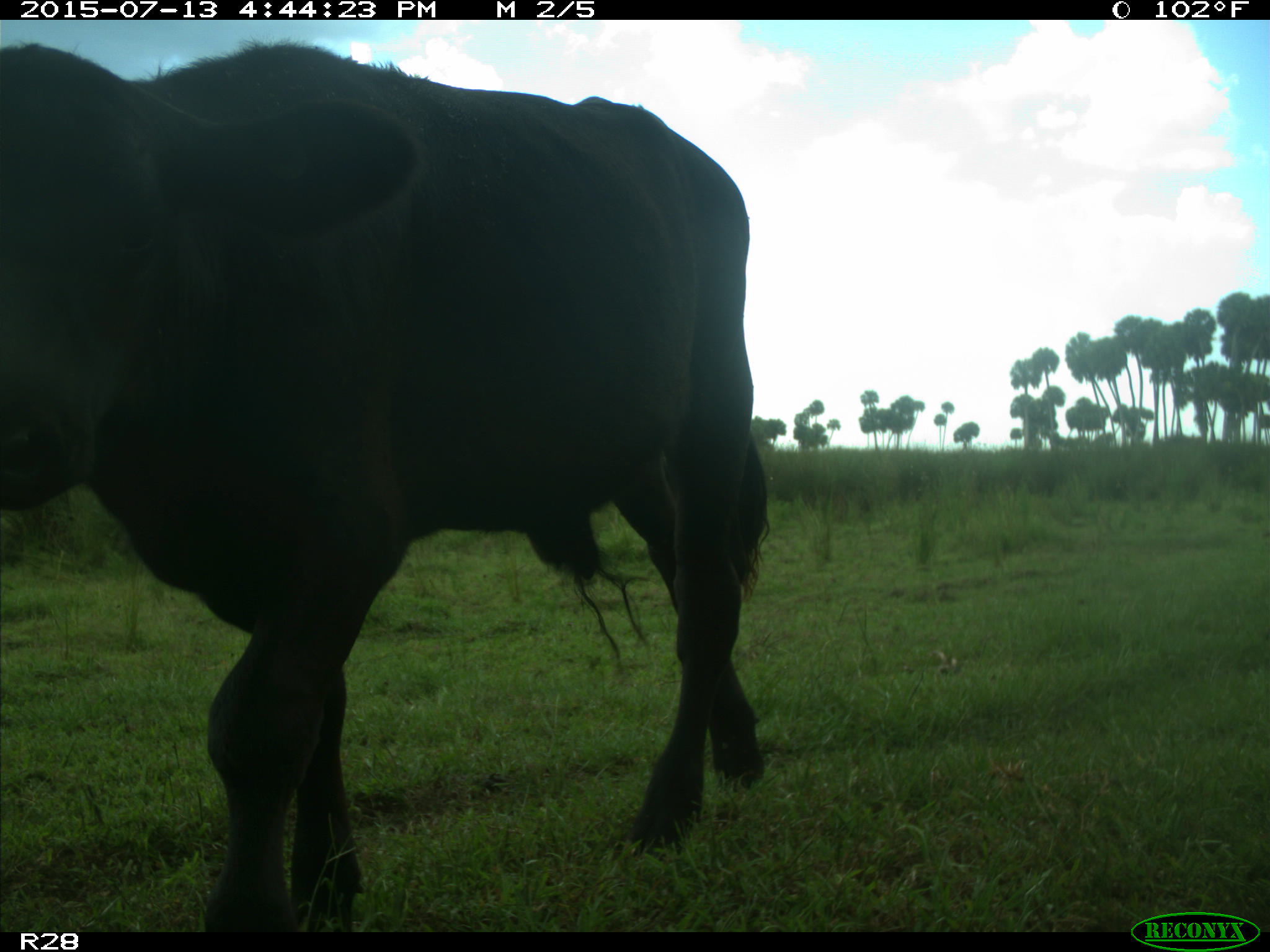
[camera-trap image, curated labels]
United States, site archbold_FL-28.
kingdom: Animalia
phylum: Chordata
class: Mammalia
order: Artiodactyla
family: Bovidae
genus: Bos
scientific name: Bos taurus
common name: domestic cow